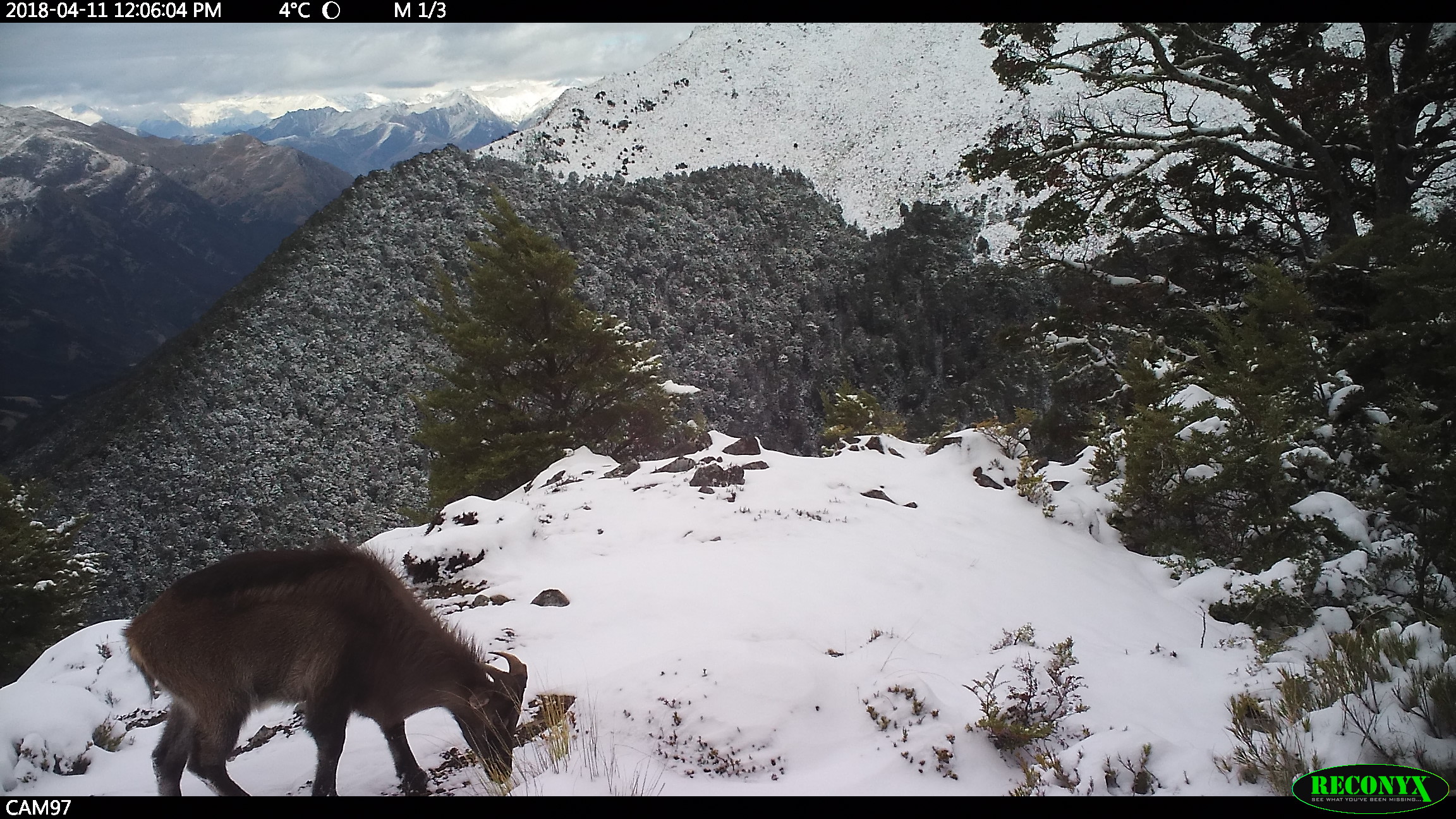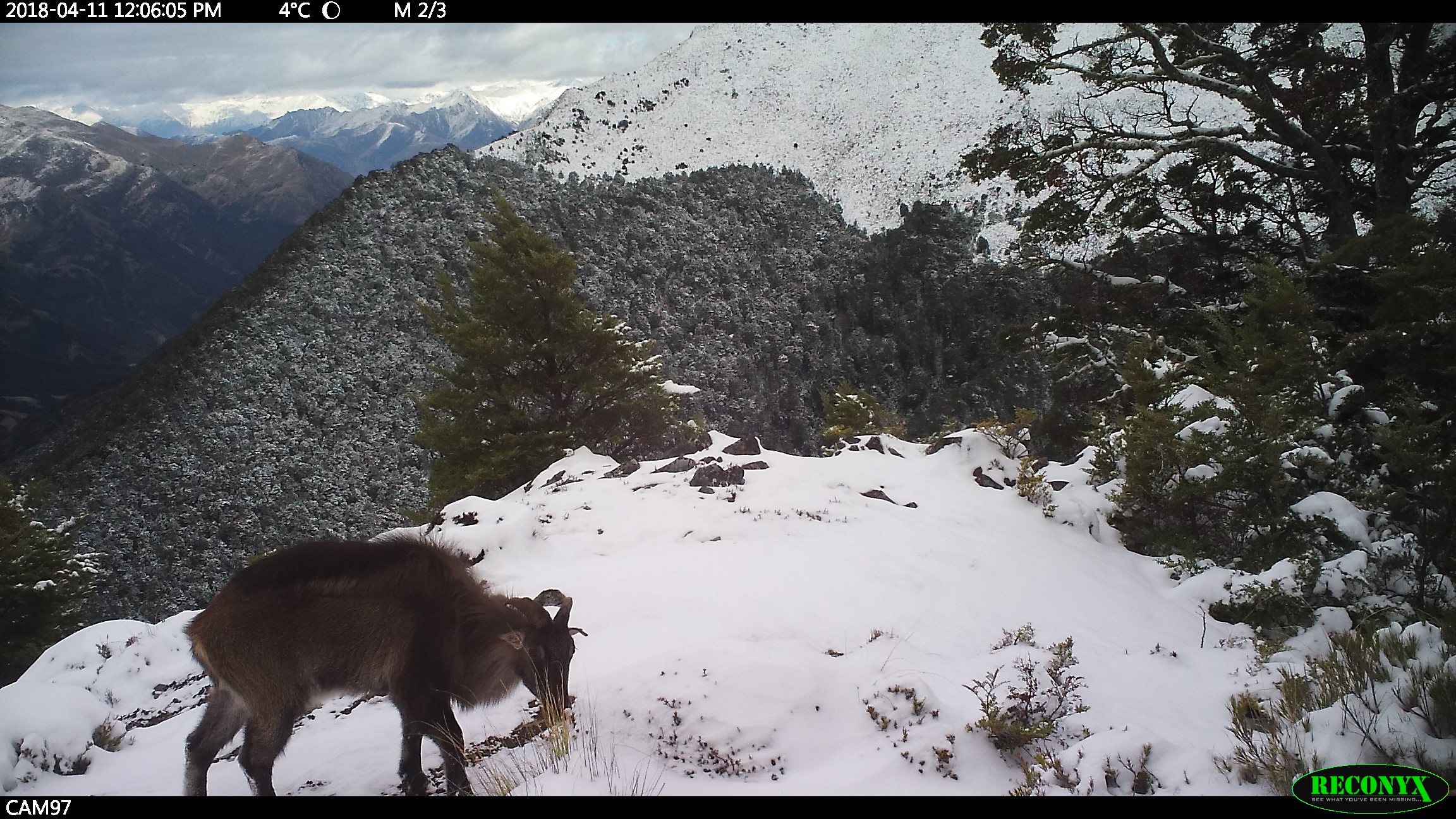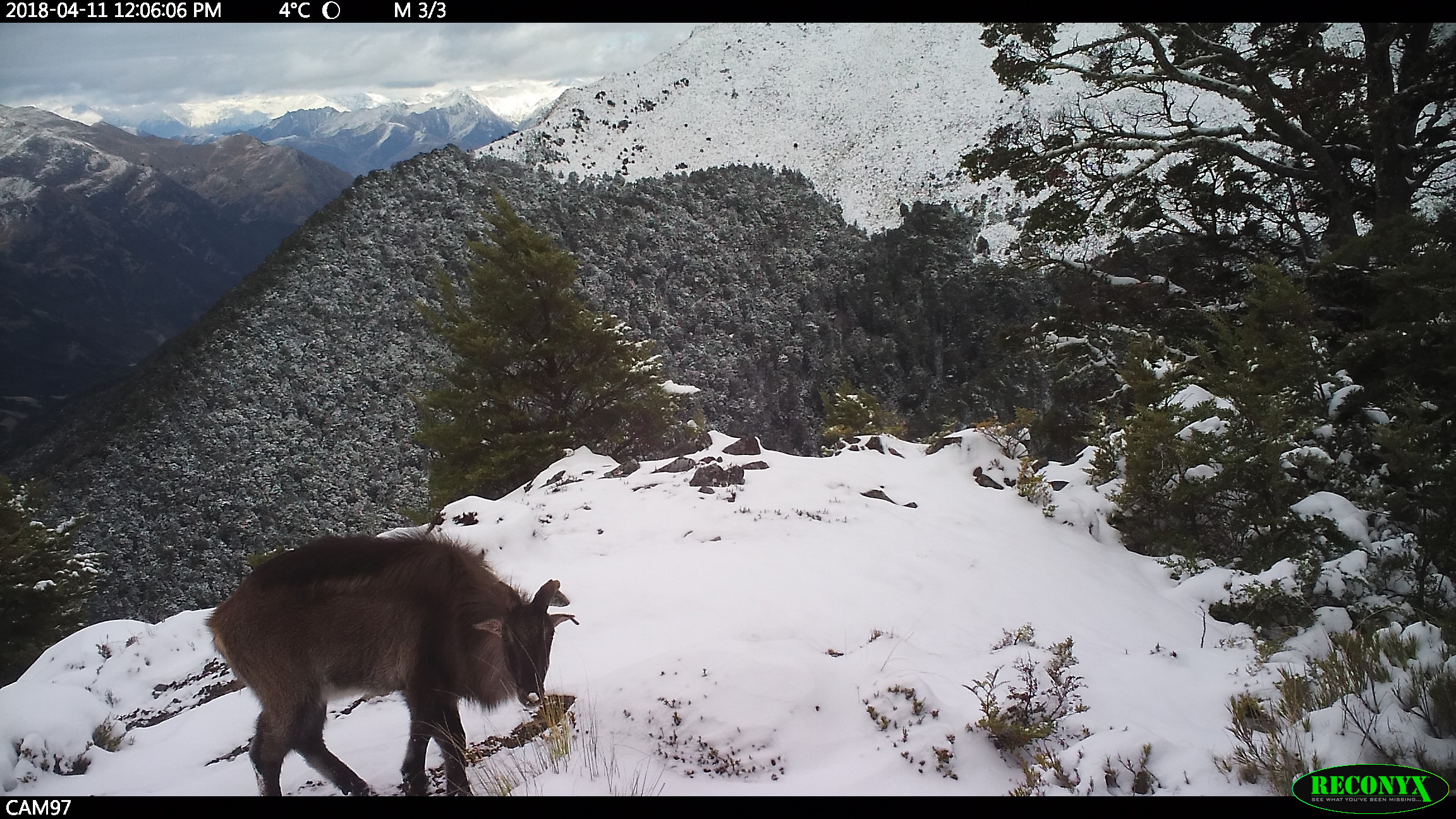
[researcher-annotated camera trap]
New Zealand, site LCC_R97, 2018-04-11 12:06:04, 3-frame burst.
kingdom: Animalia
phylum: Chordata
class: Mammalia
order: Artiodactyla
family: Bovidae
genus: Nilgiritragus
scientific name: Nilgiritragus hylocrius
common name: tahr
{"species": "tahr (Nilgiritragus hylocrius)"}